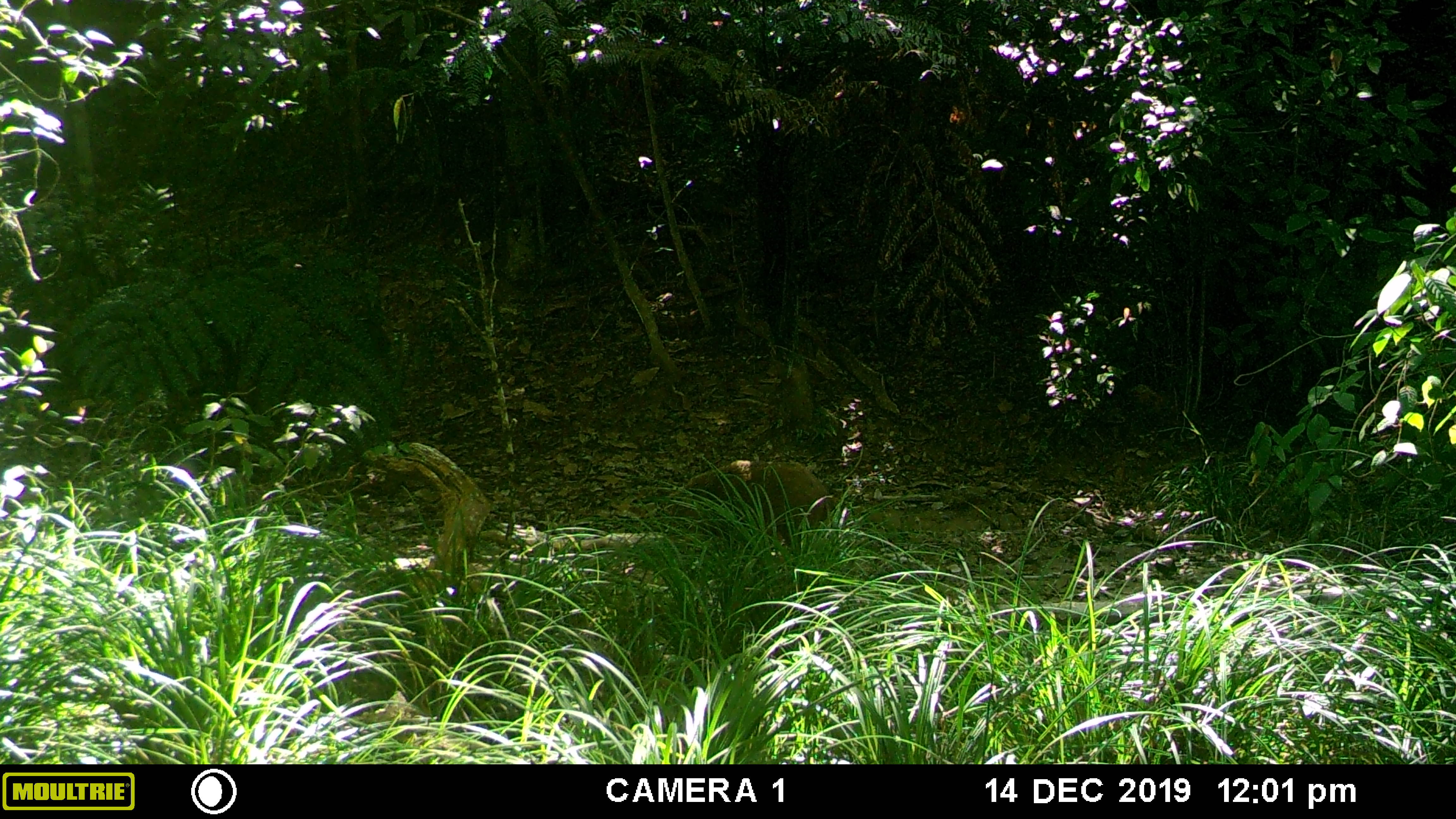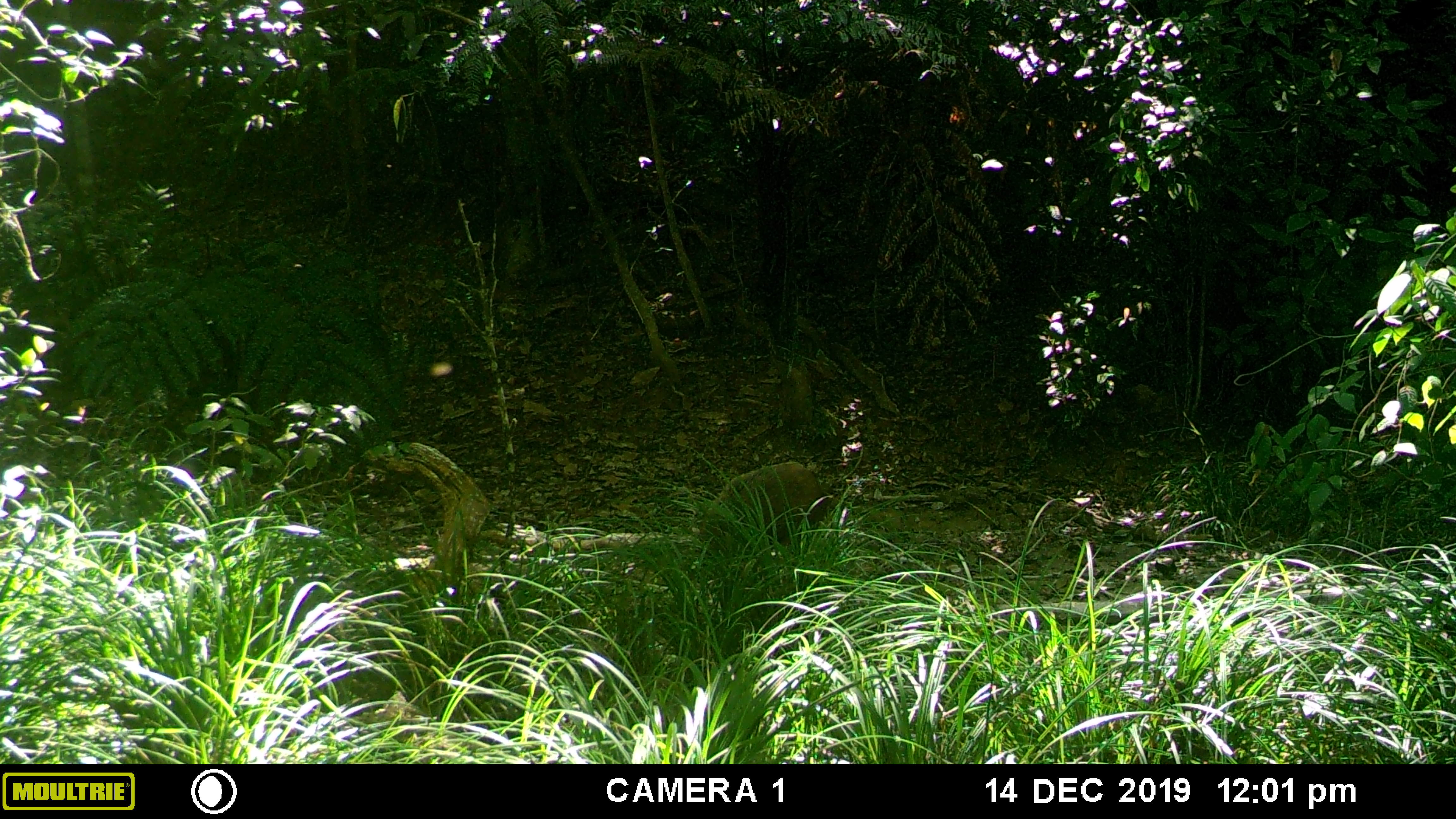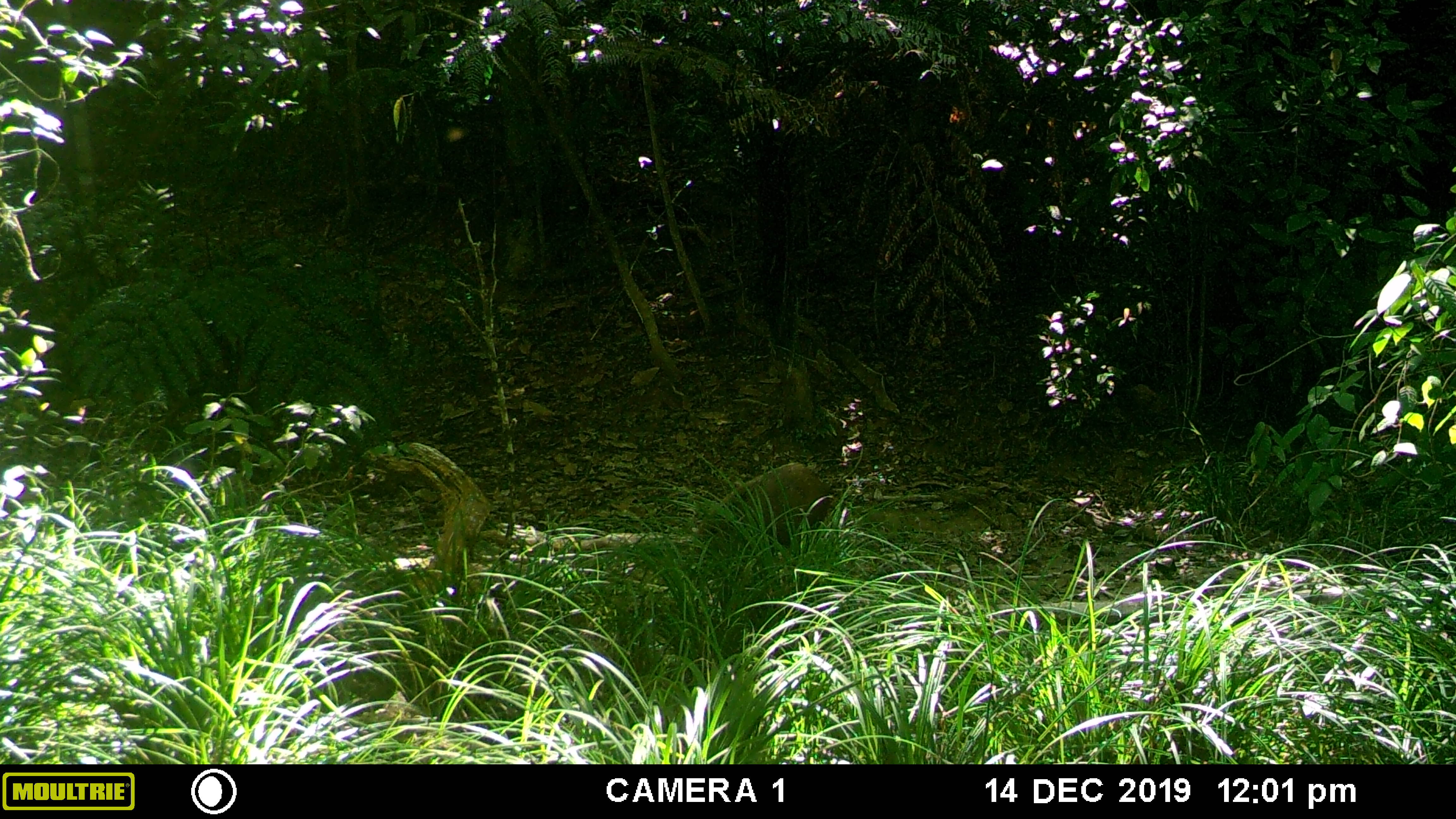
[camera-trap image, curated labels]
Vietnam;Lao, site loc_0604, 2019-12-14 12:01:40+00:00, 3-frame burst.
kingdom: Animalia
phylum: Chordata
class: Mammalia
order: Artiodactyla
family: Suidae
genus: Sus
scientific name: Sus scrofa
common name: eurasian wild pig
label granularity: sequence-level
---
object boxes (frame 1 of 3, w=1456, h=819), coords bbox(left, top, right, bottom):
eurasian wild pig: bbox(661, 458, 837, 550)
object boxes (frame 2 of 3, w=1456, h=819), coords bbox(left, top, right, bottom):
eurasian wild pig: bbox(690, 461, 832, 552)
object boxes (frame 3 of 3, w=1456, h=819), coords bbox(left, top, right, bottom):
eurasian wild pig: bbox(690, 462, 834, 554)